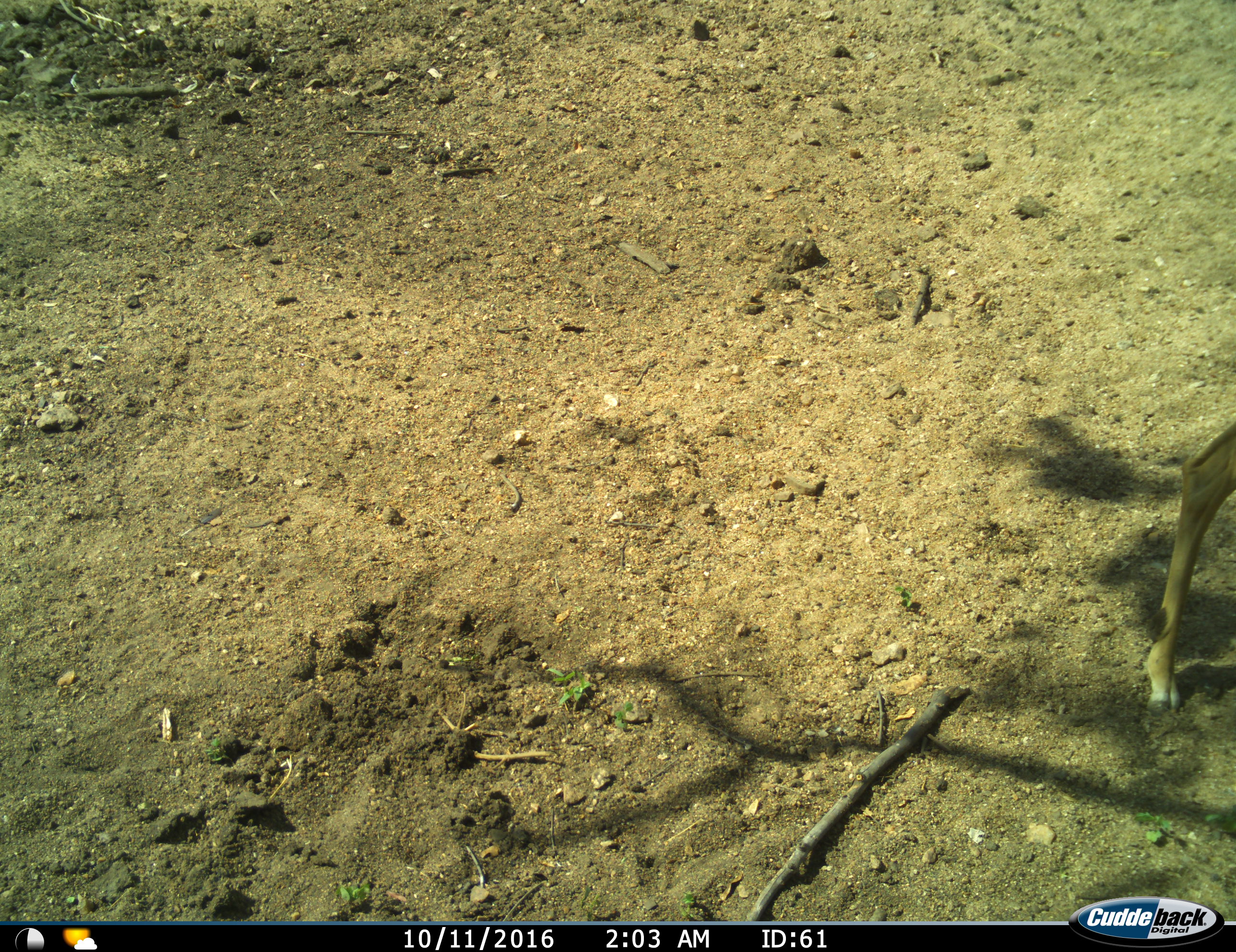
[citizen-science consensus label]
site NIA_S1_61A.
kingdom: Animalia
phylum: Chordata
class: Mammalia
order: Artiodactyla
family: Bovidae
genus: Aepyceros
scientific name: Aepyceros melampus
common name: impala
Impala (Aepyceros melampus), count 1. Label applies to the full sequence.